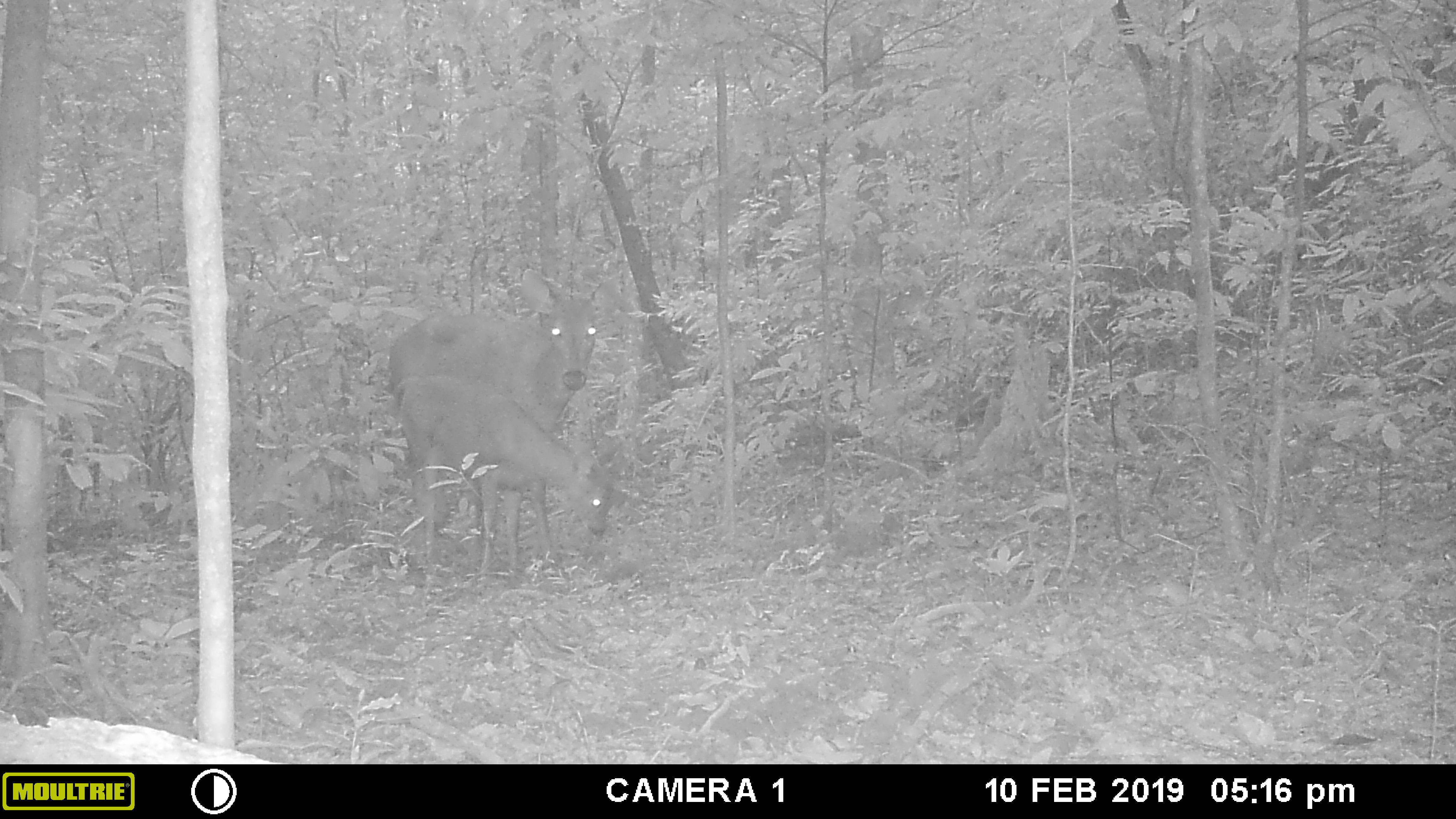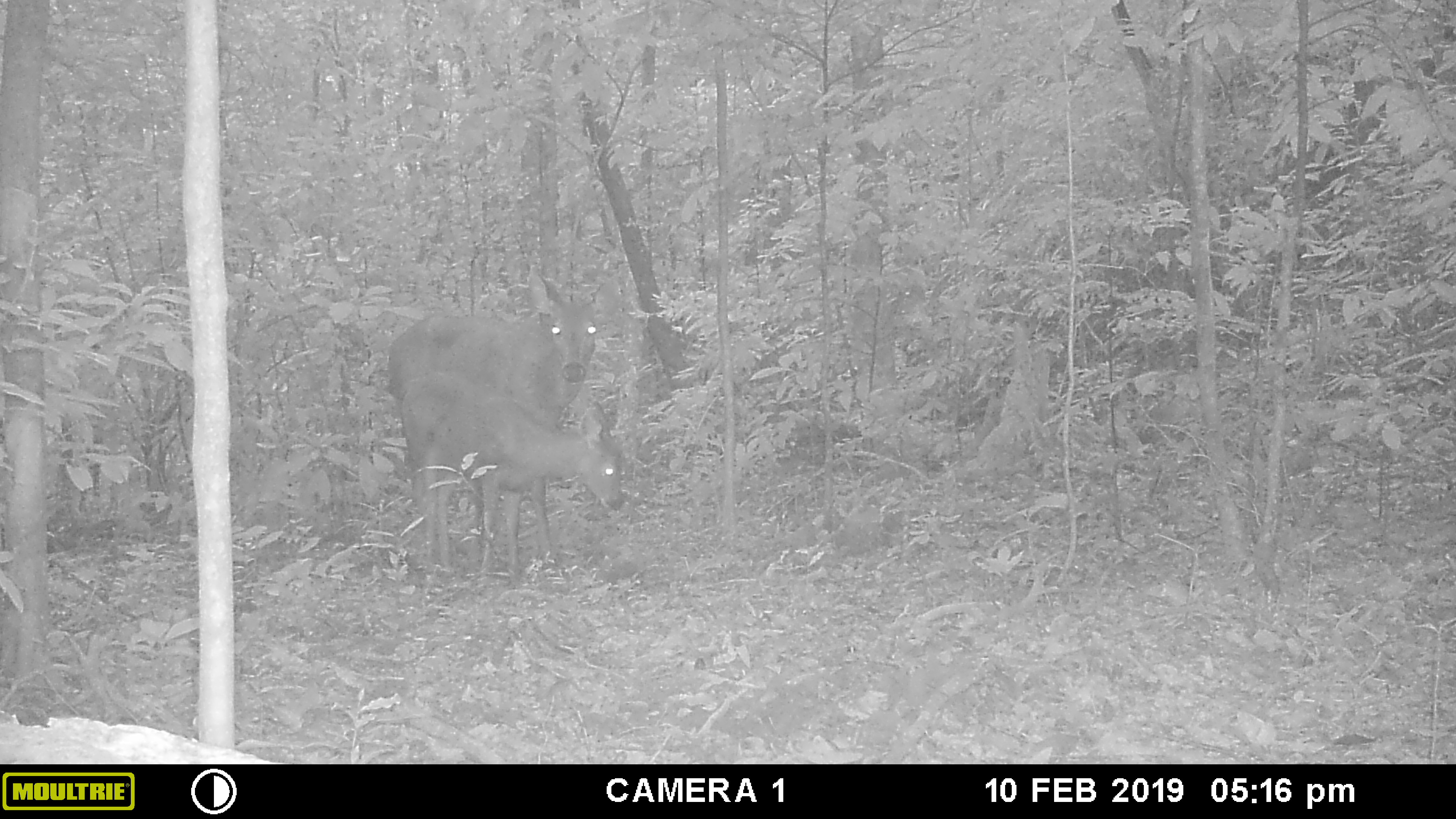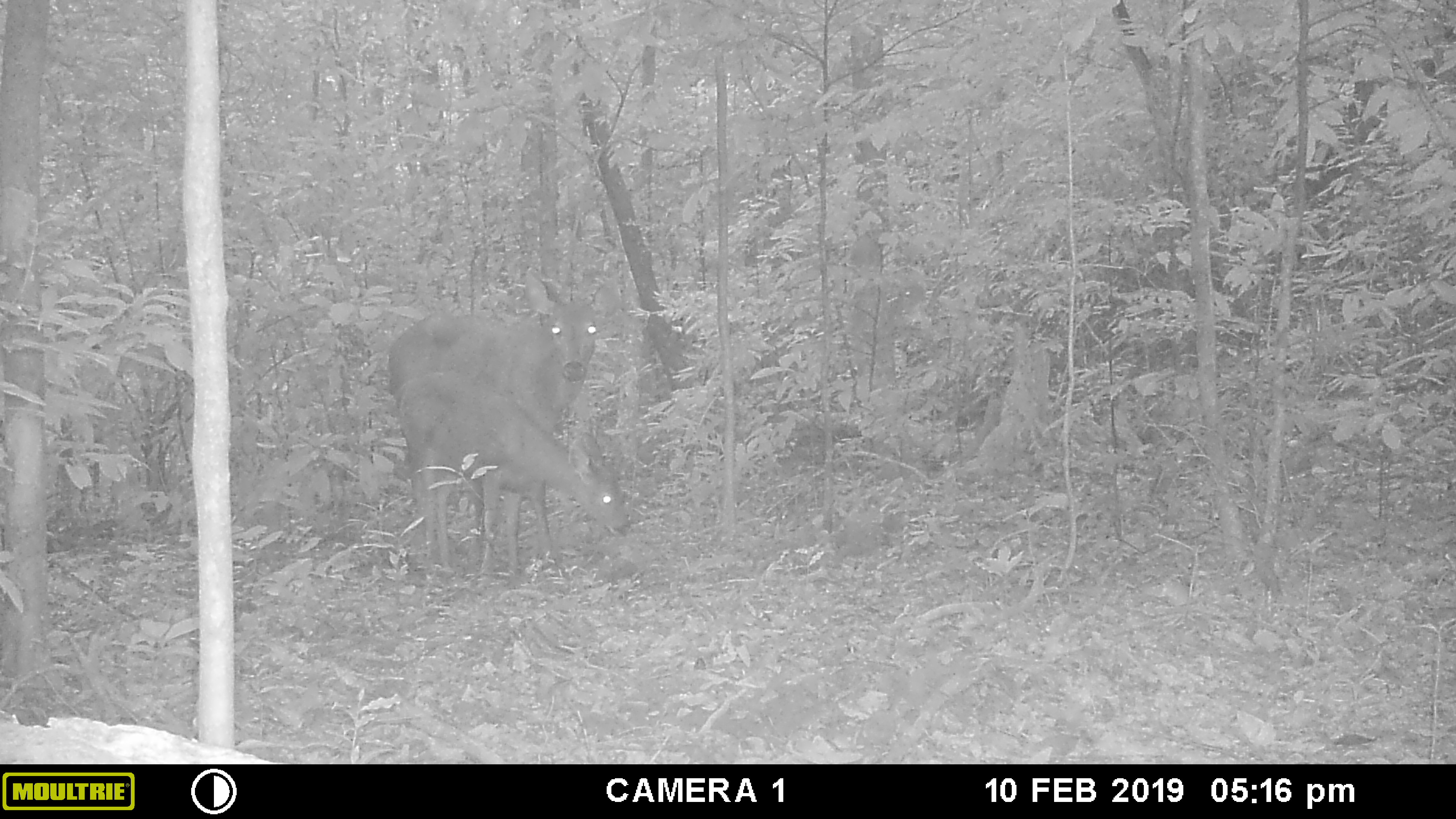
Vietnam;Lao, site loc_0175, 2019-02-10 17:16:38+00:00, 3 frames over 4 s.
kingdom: Animalia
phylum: Chordata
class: Mammalia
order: Artiodactyla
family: Cervidae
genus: Rusa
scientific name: Rusa unicolor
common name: sambar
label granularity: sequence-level